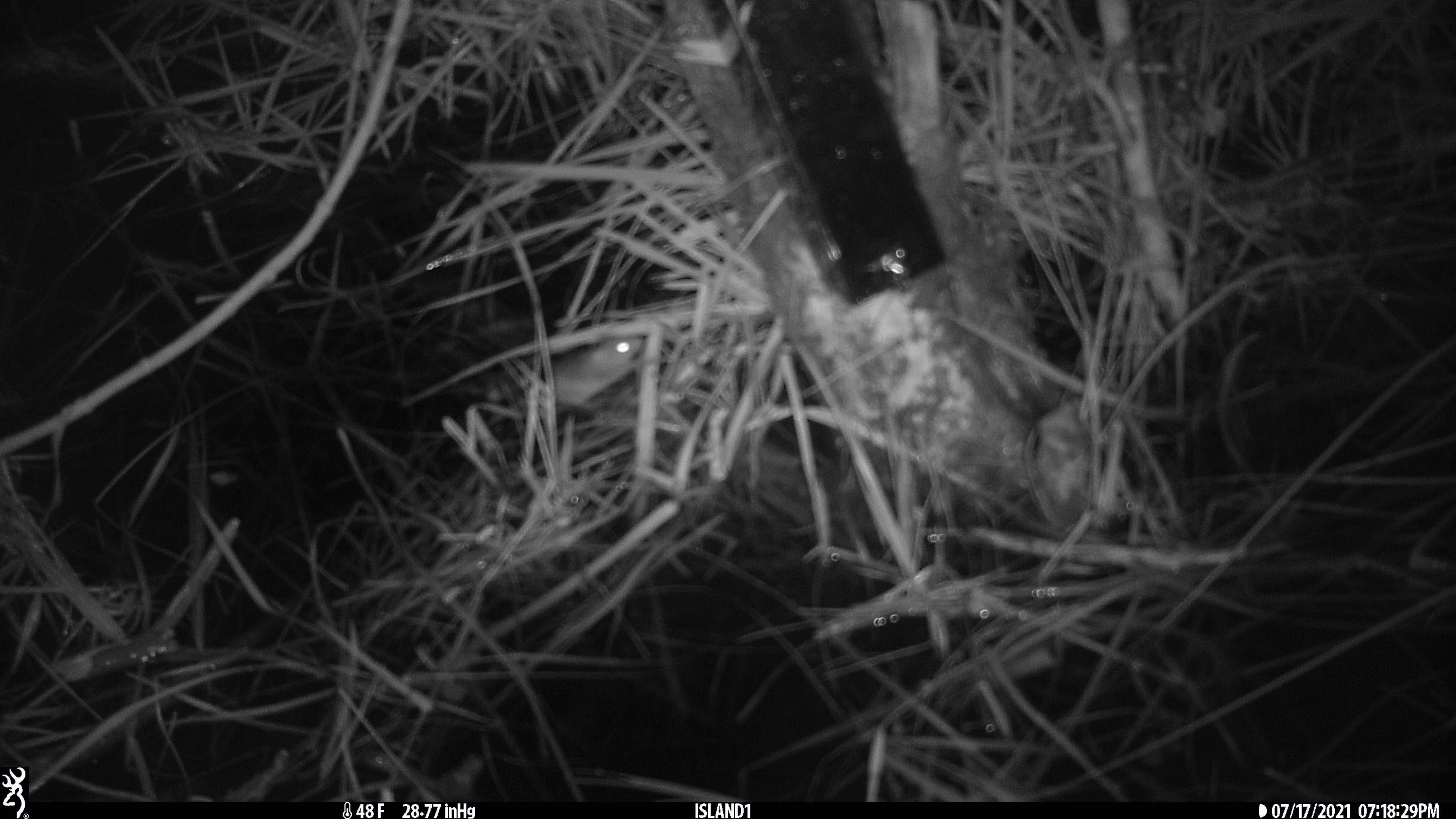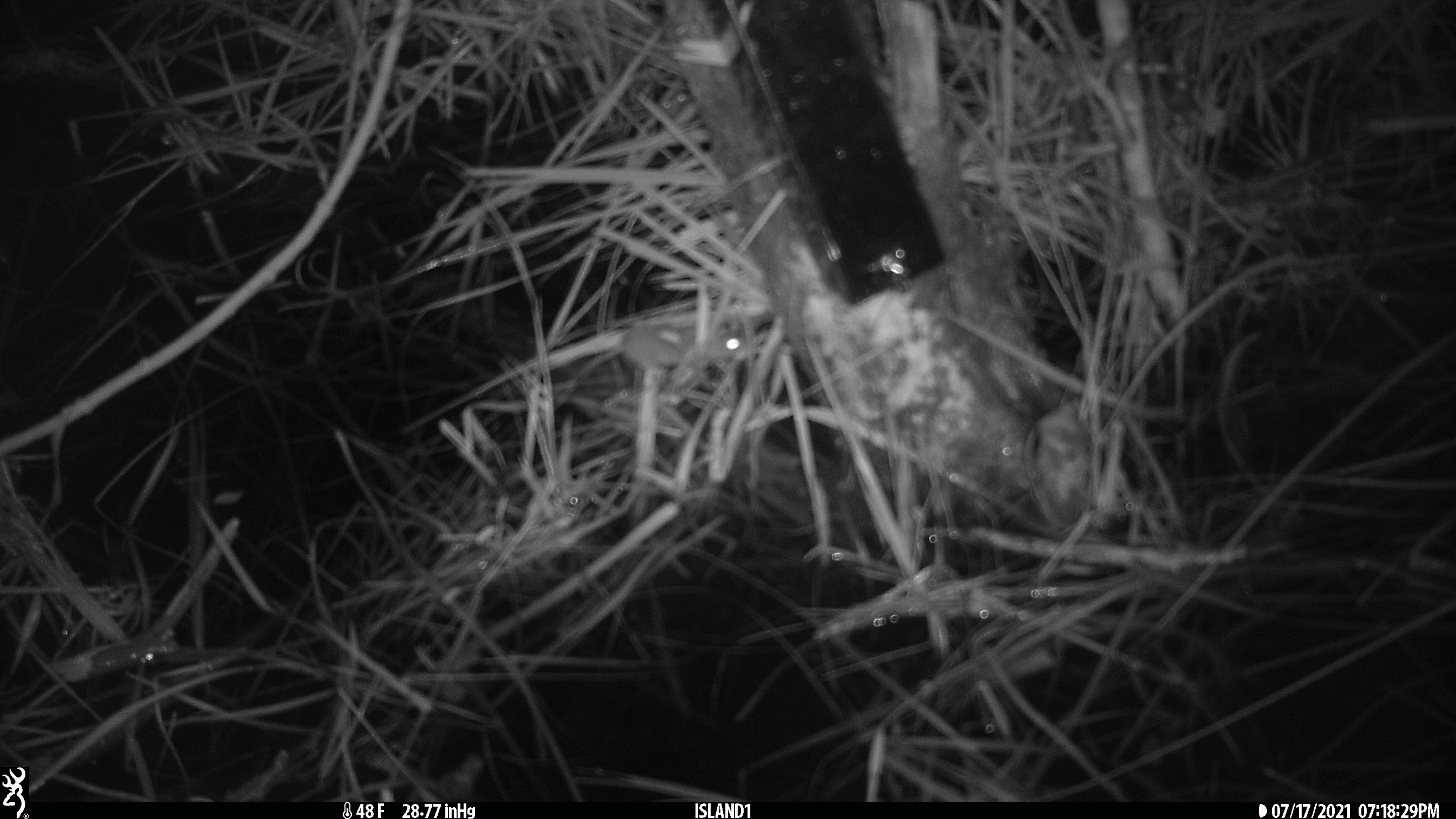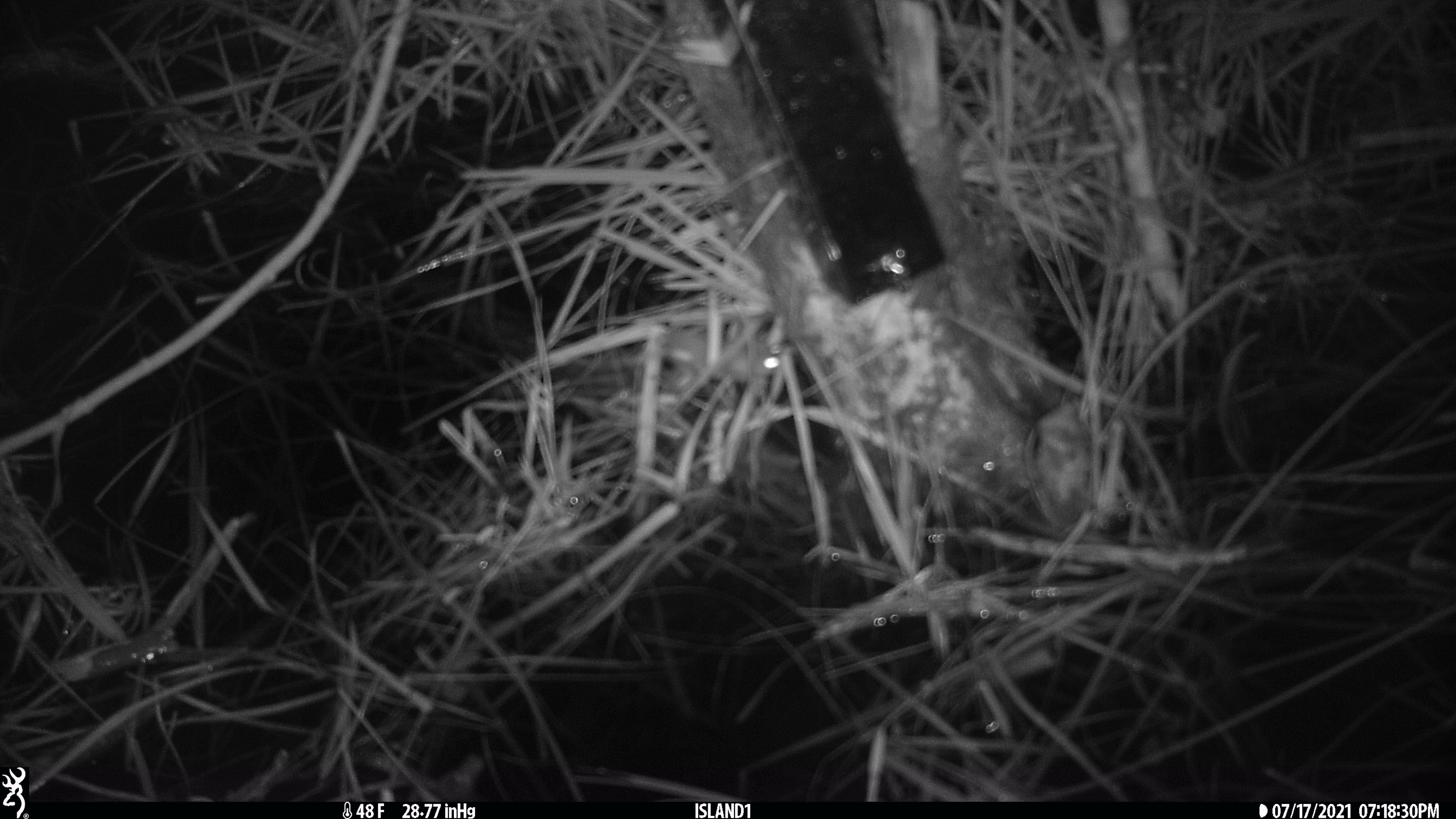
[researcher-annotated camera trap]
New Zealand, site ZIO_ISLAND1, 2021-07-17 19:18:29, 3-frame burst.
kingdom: Animalia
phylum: Chordata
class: Mammalia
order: Rodentia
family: Muridae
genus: Mus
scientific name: Mus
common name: mouse